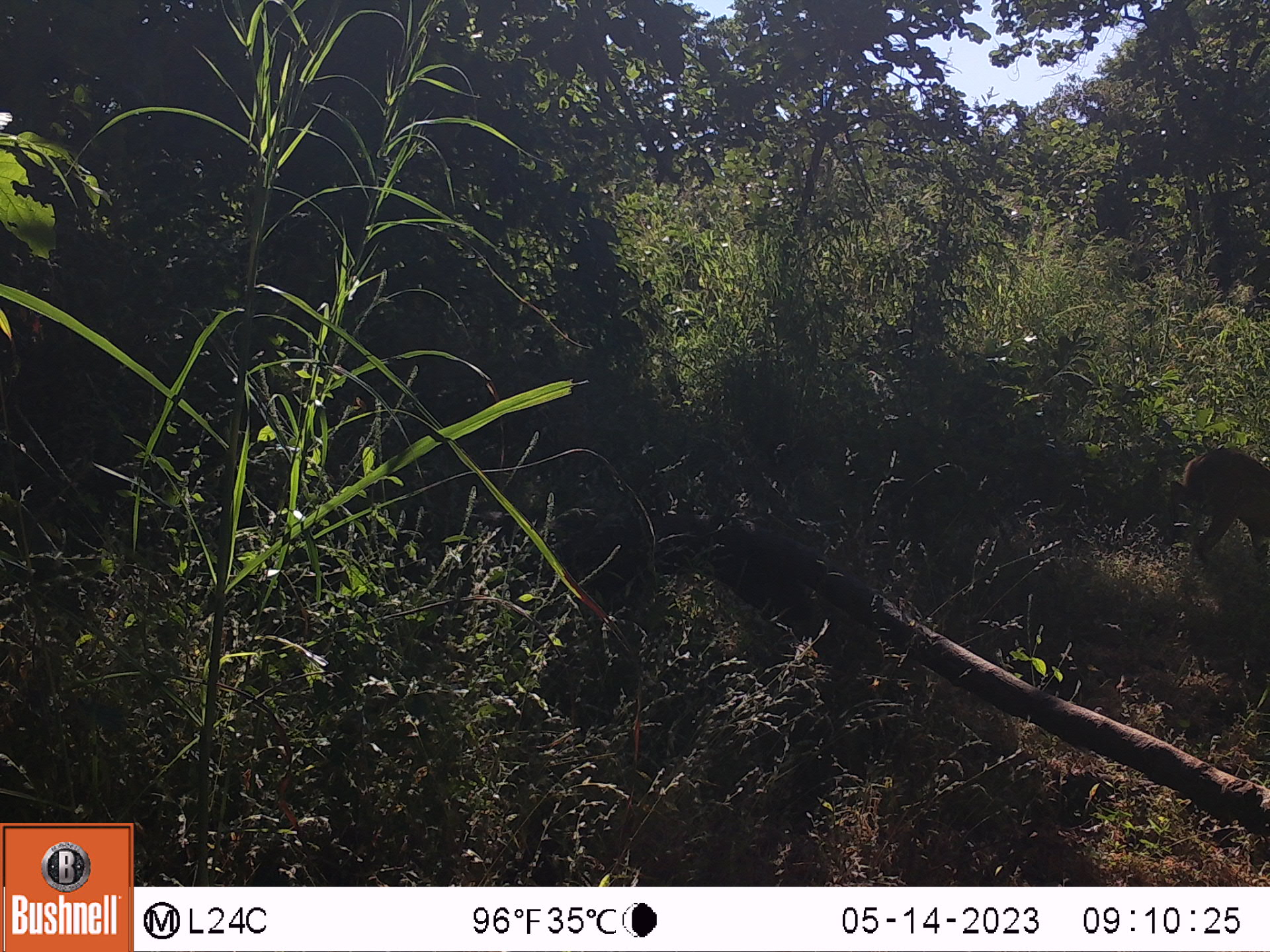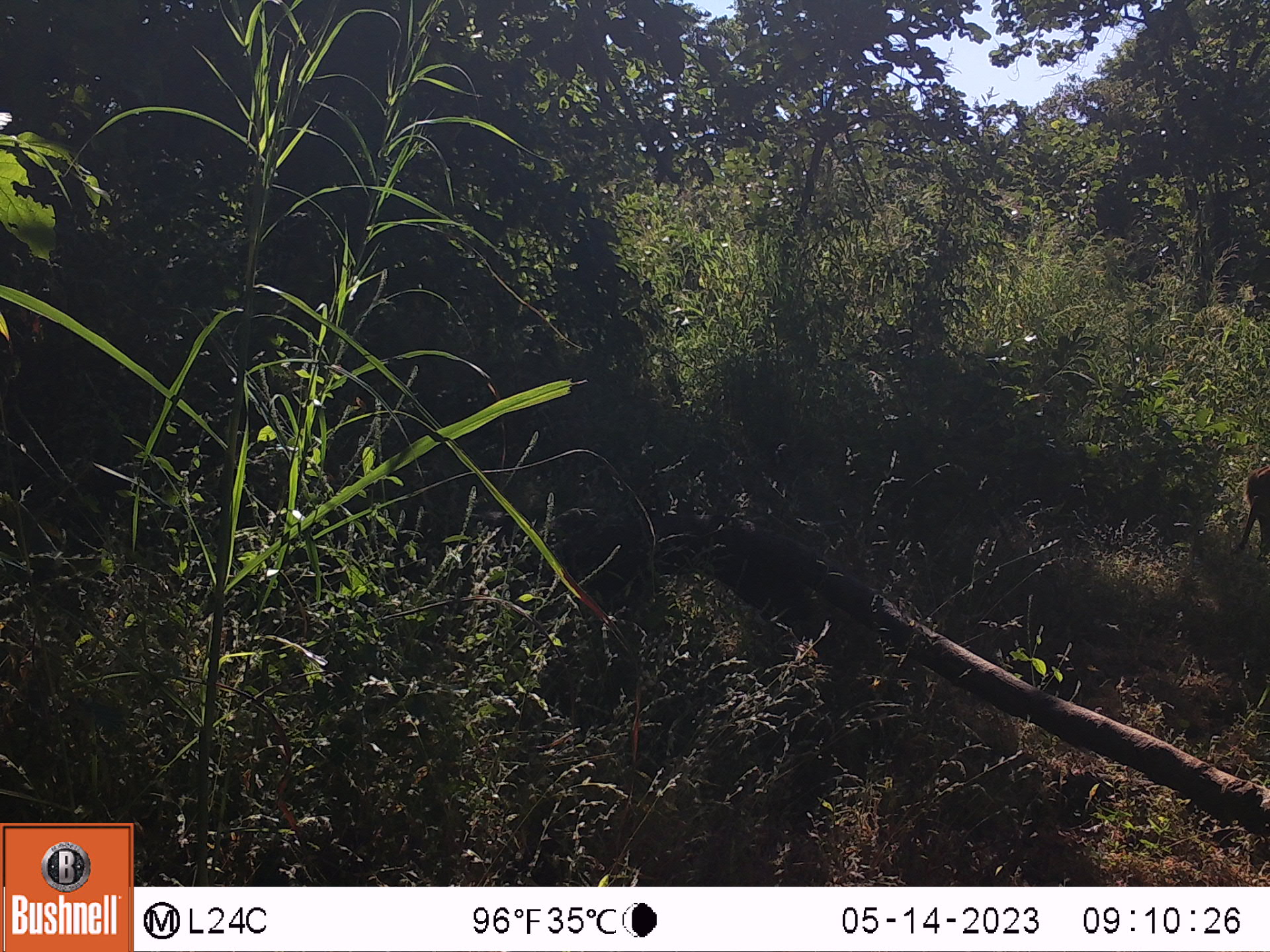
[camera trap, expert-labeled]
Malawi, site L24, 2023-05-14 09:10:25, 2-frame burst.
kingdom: Animalia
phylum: Chordata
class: Mammalia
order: Artiodactyla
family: Bovidae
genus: Tragelaphus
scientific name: Tragelaphus sylvaticus sylvaticus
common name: cape bushbuck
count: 1